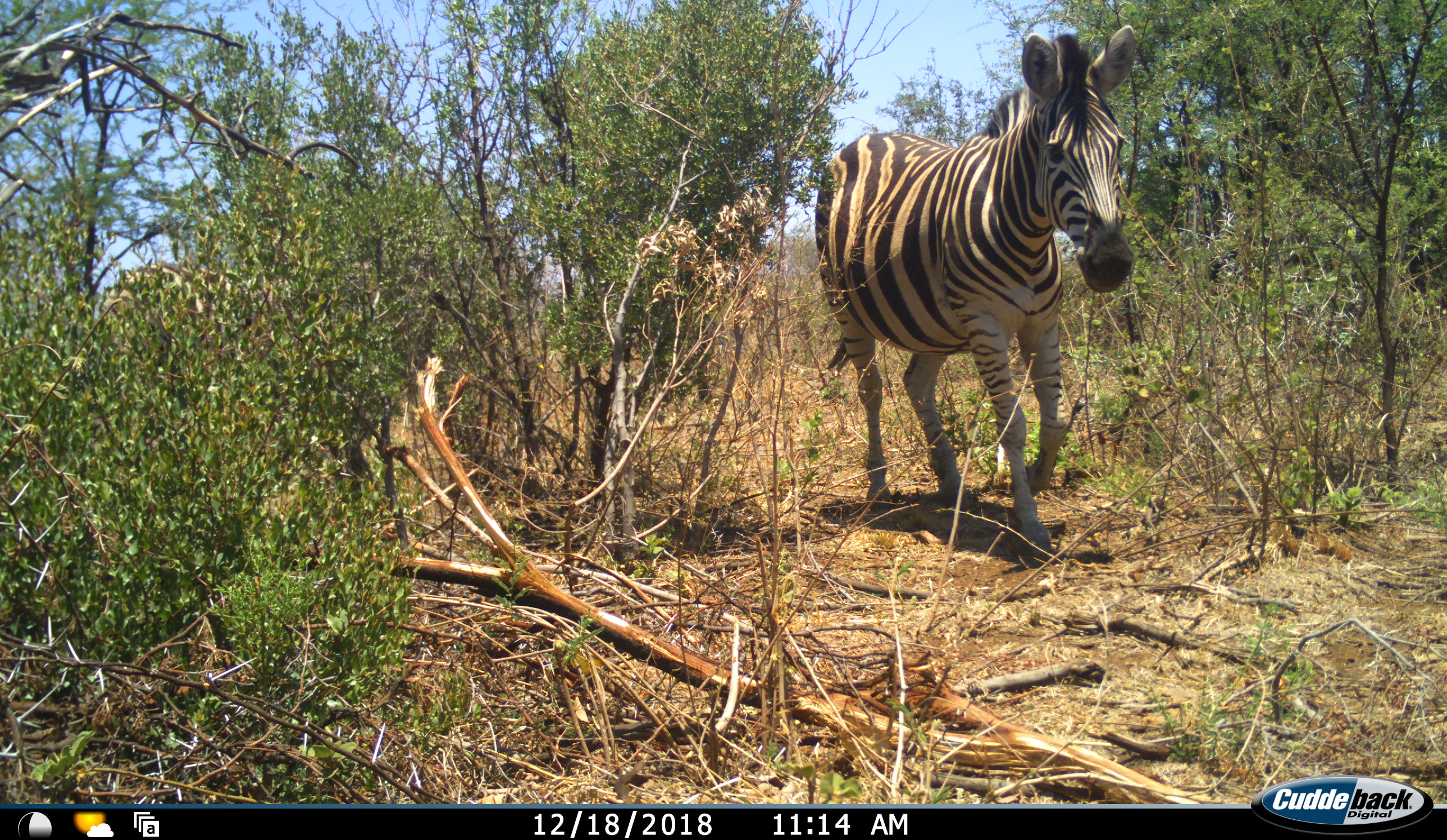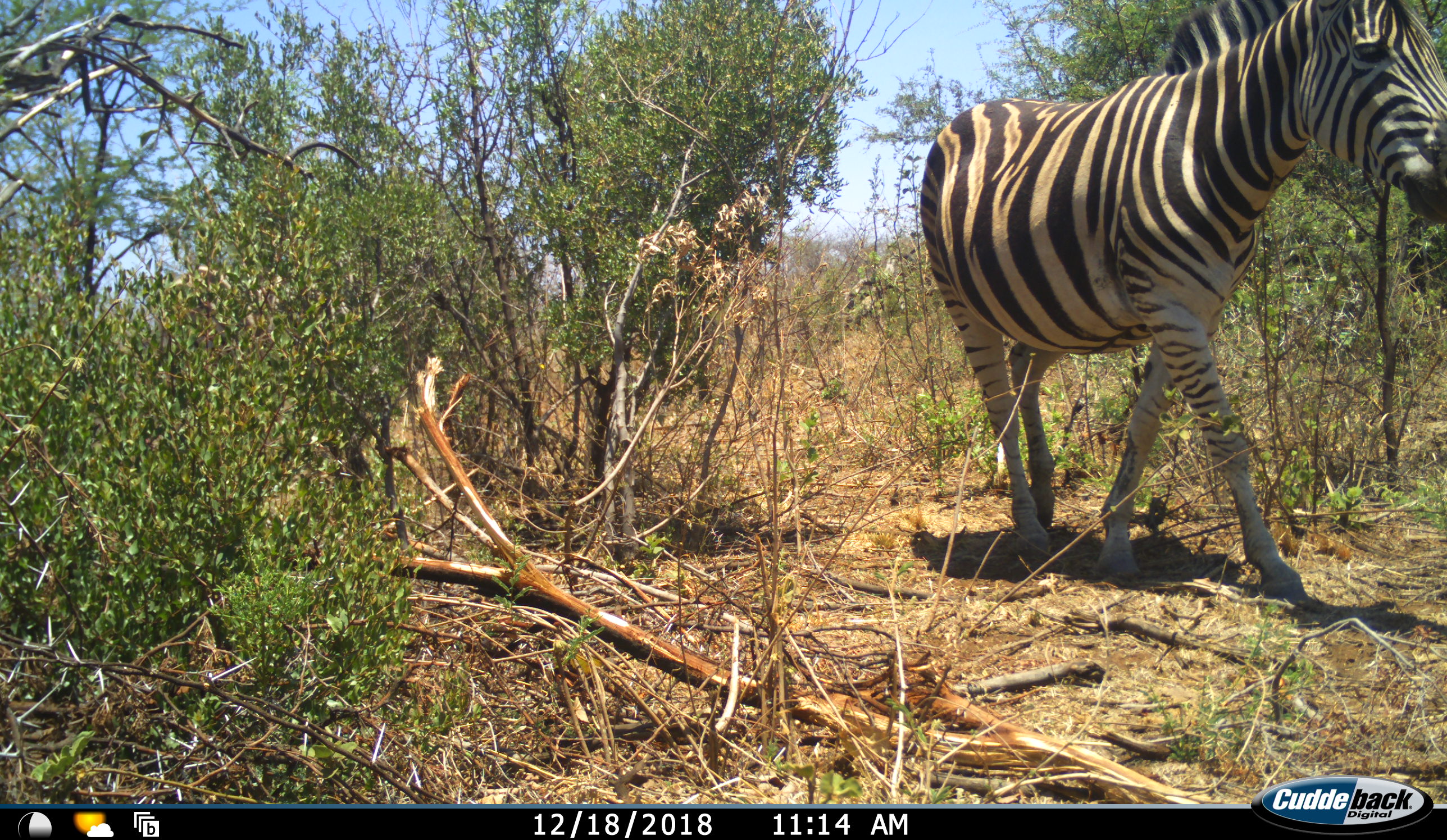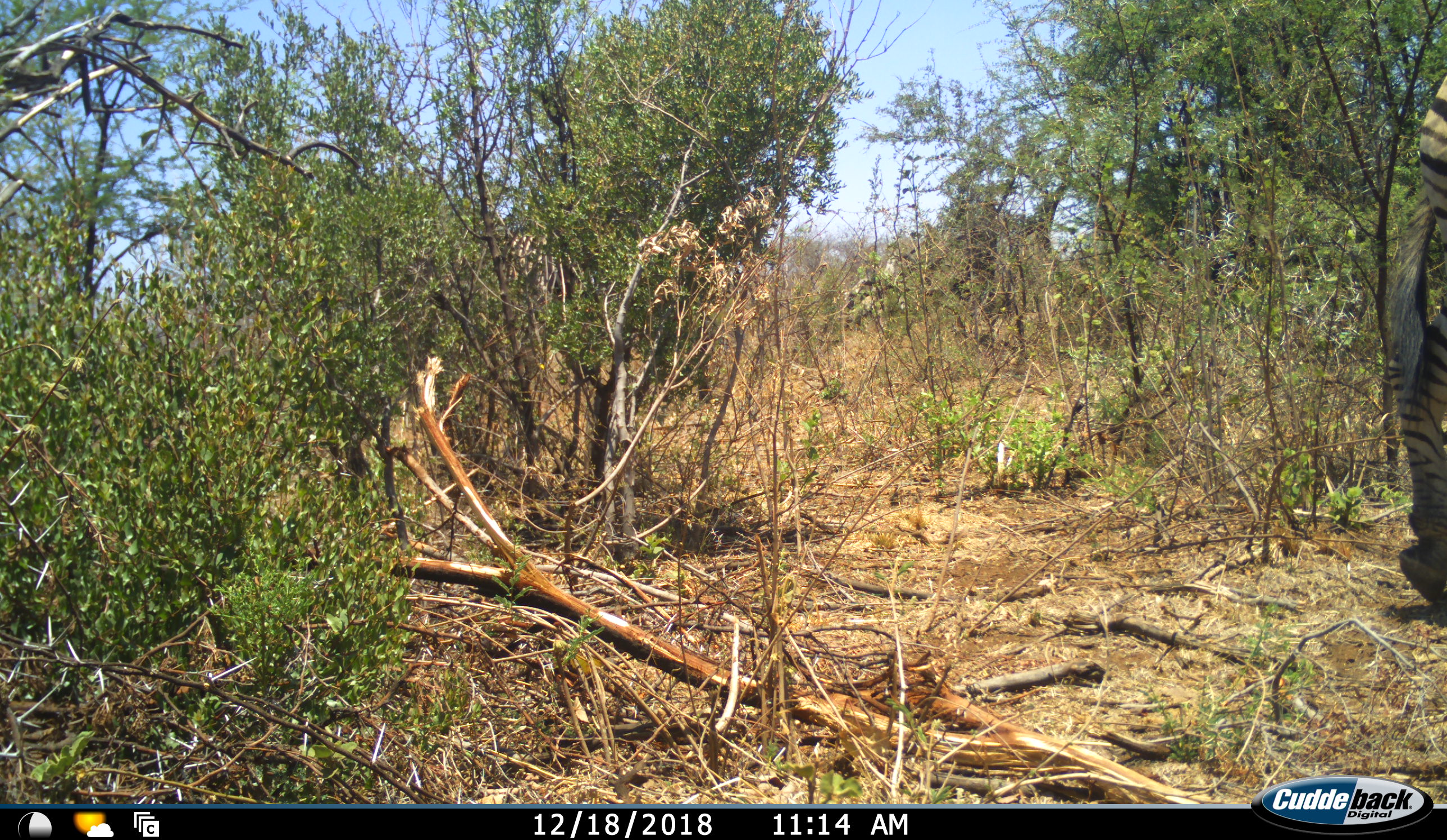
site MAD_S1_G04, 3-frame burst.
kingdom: Animalia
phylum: Chordata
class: Mammalia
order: Perissodactyla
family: Equidae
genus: Equus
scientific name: Equus quagga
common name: plains zebra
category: zebraplains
Zebraplains (plains zebra) (Equus quagga), count 1. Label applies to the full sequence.